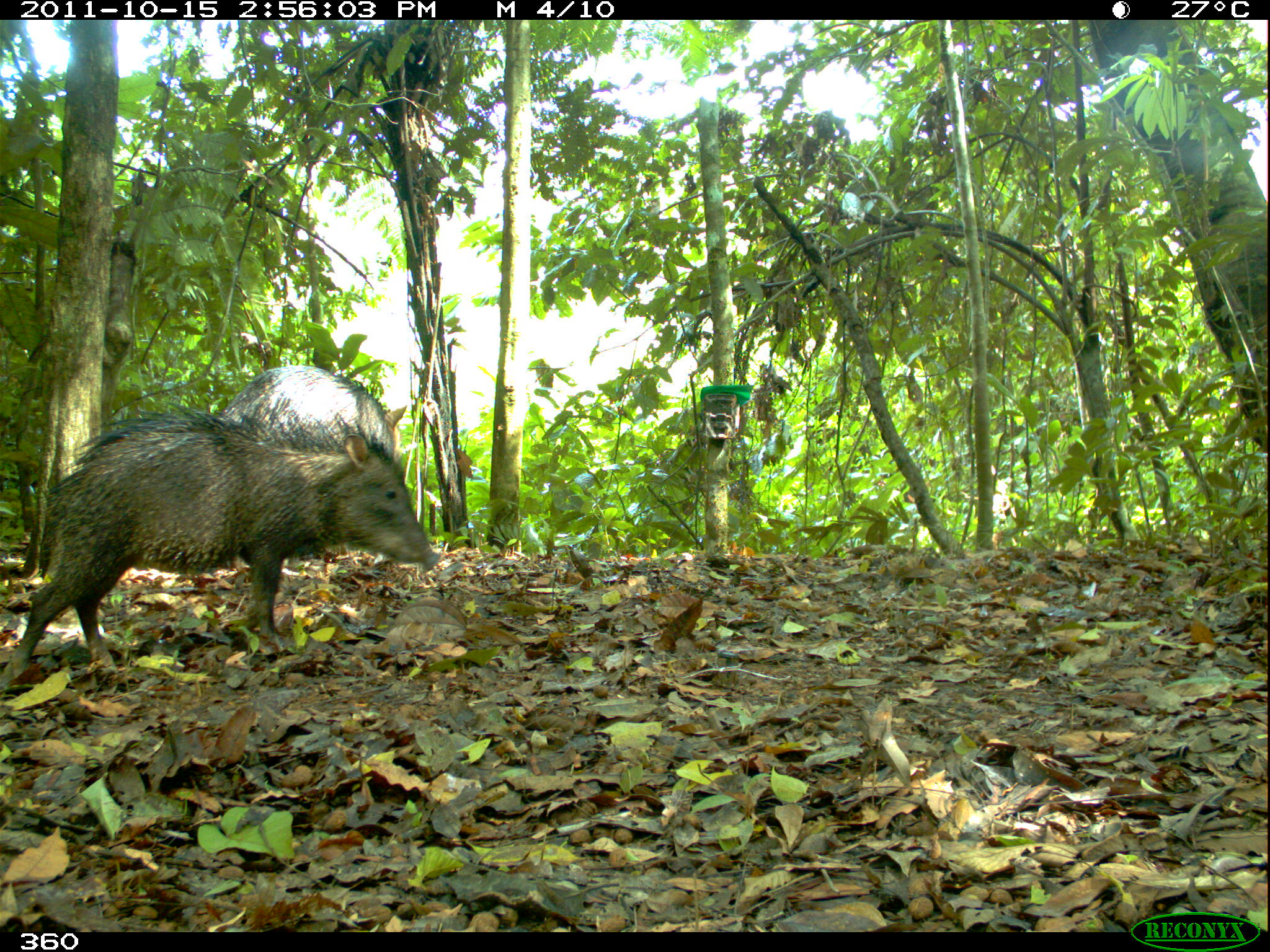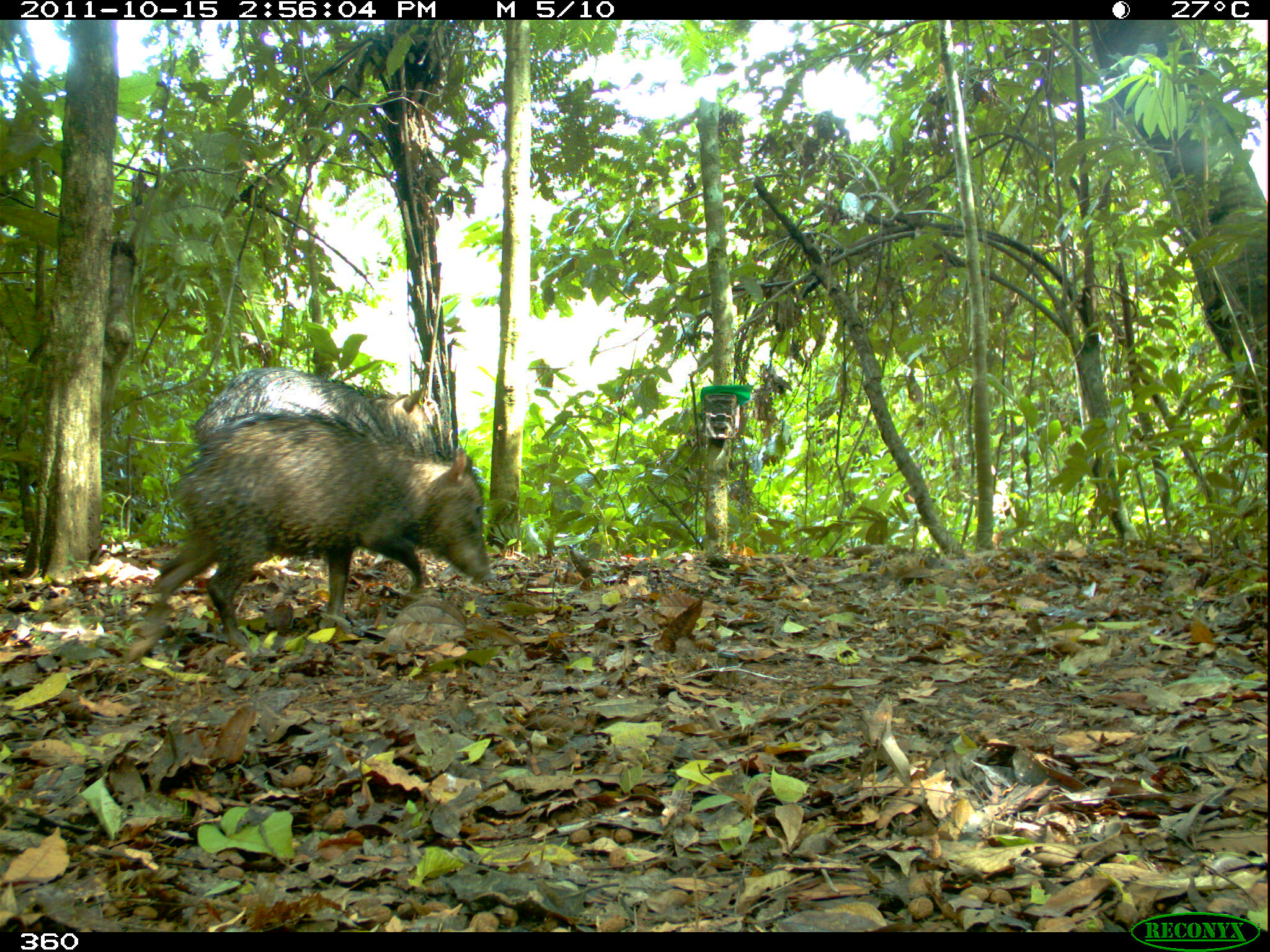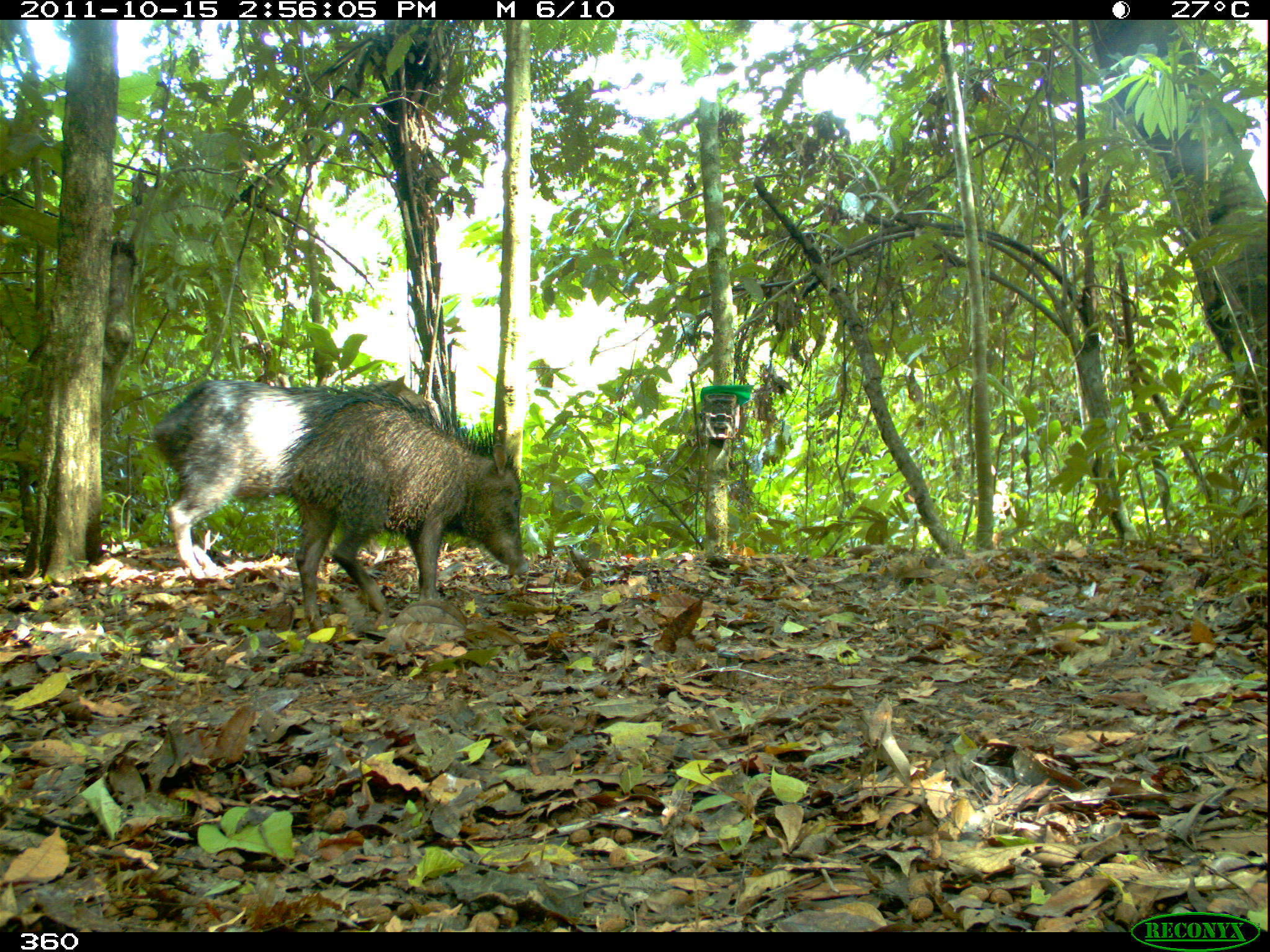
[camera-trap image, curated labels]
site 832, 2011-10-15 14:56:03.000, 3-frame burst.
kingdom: Animalia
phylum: Chordata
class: Mammalia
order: Artiodactyla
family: Tayassuidae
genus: Tayassu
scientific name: Tayassu pecari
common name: white-lipped peccary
Tayassu pecari (white-lipped peccary).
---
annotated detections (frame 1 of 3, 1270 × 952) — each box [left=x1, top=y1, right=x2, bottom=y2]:
tayassu pecari: [left=0, top=400, right=438, bottom=687]; [left=221, top=363, right=417, bottom=579]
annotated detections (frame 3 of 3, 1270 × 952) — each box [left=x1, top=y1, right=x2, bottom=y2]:
tayassu pecari: [left=140, top=374, right=447, bottom=584]; [left=275, top=395, right=533, bottom=629]